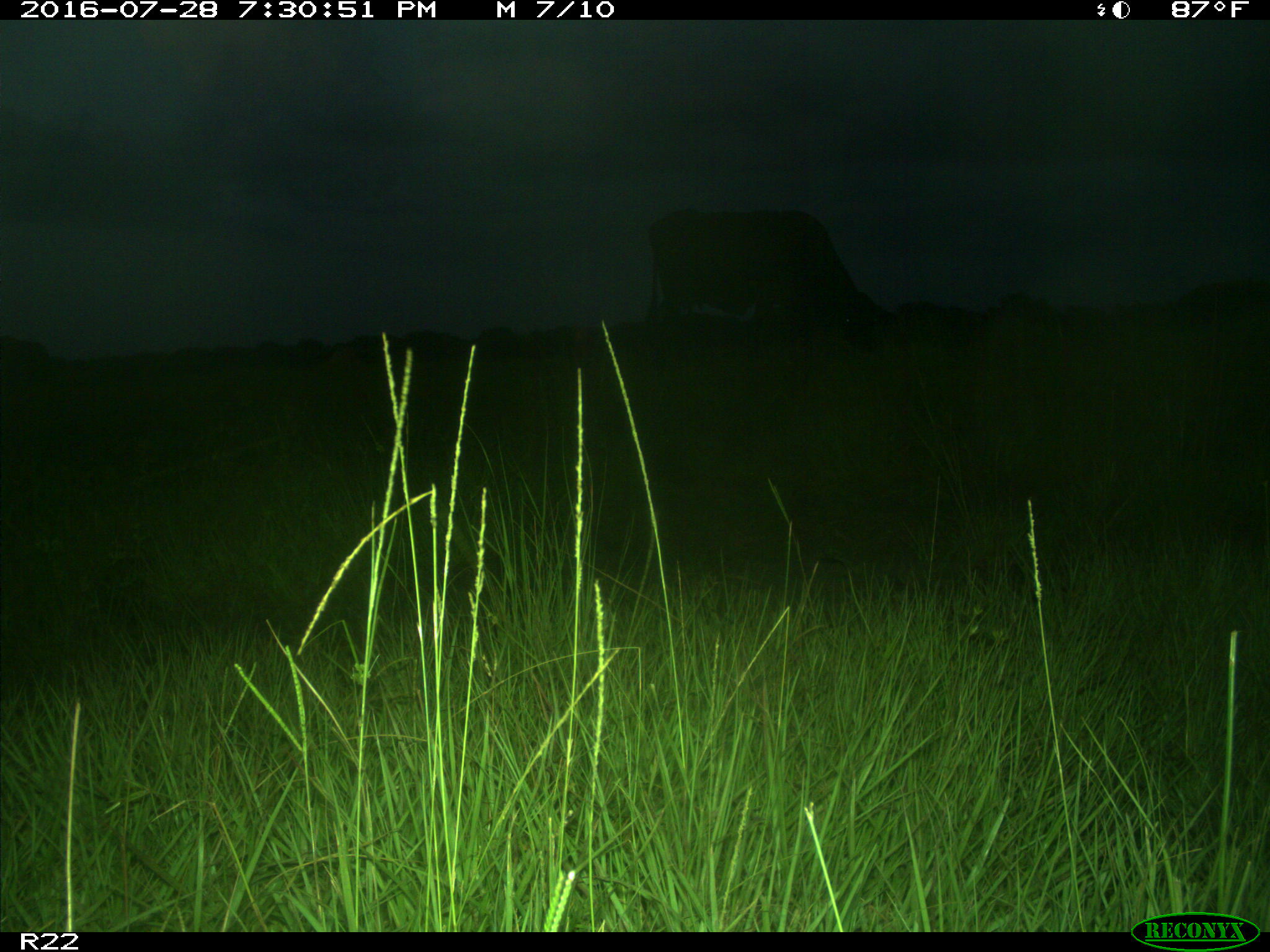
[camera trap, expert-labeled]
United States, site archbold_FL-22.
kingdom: Animalia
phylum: Chordata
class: Mammalia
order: Artiodactyla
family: Bovidae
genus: Bos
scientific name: Bos taurus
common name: domestic cow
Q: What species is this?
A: Bos taurus (domestic cow).